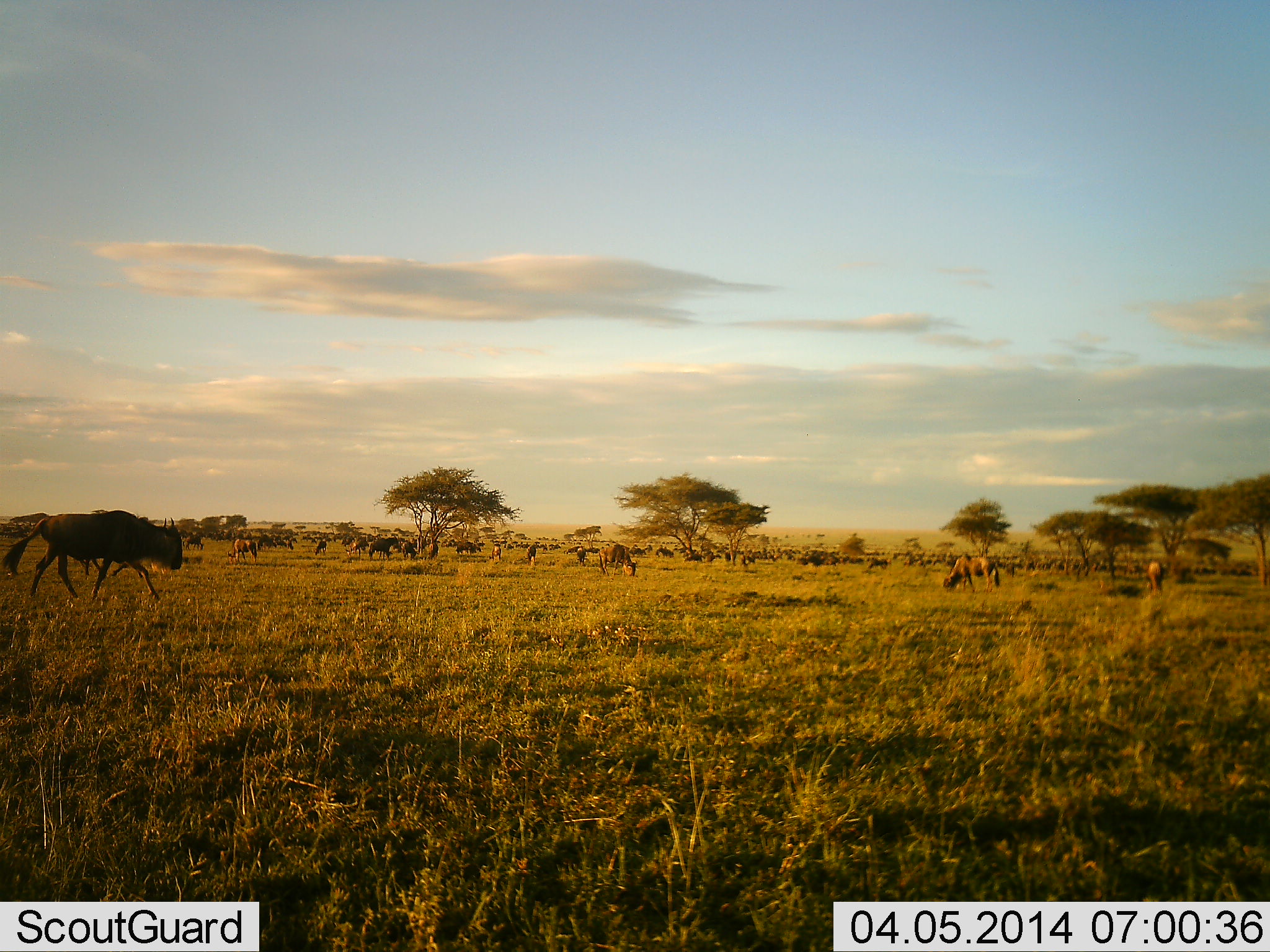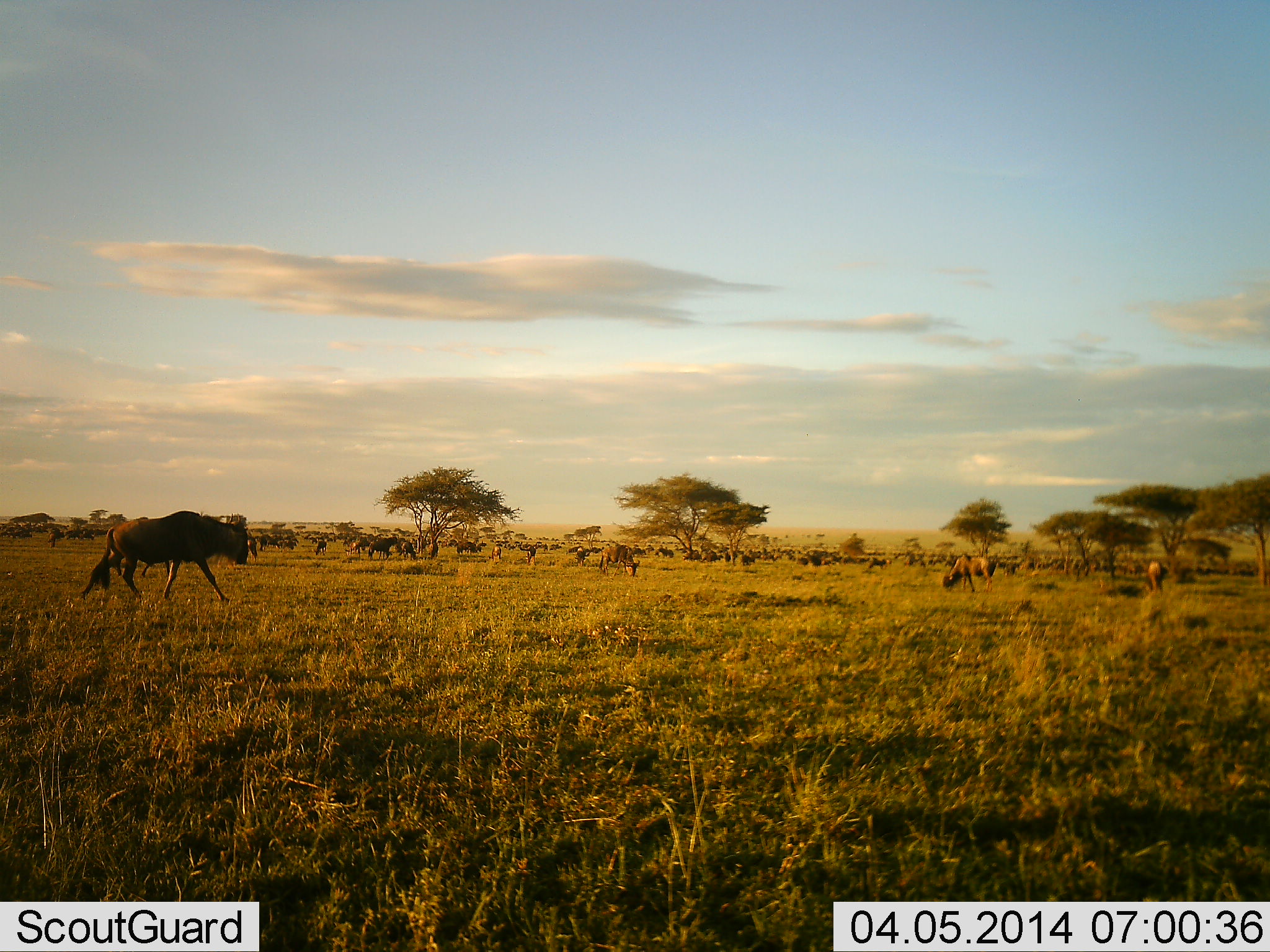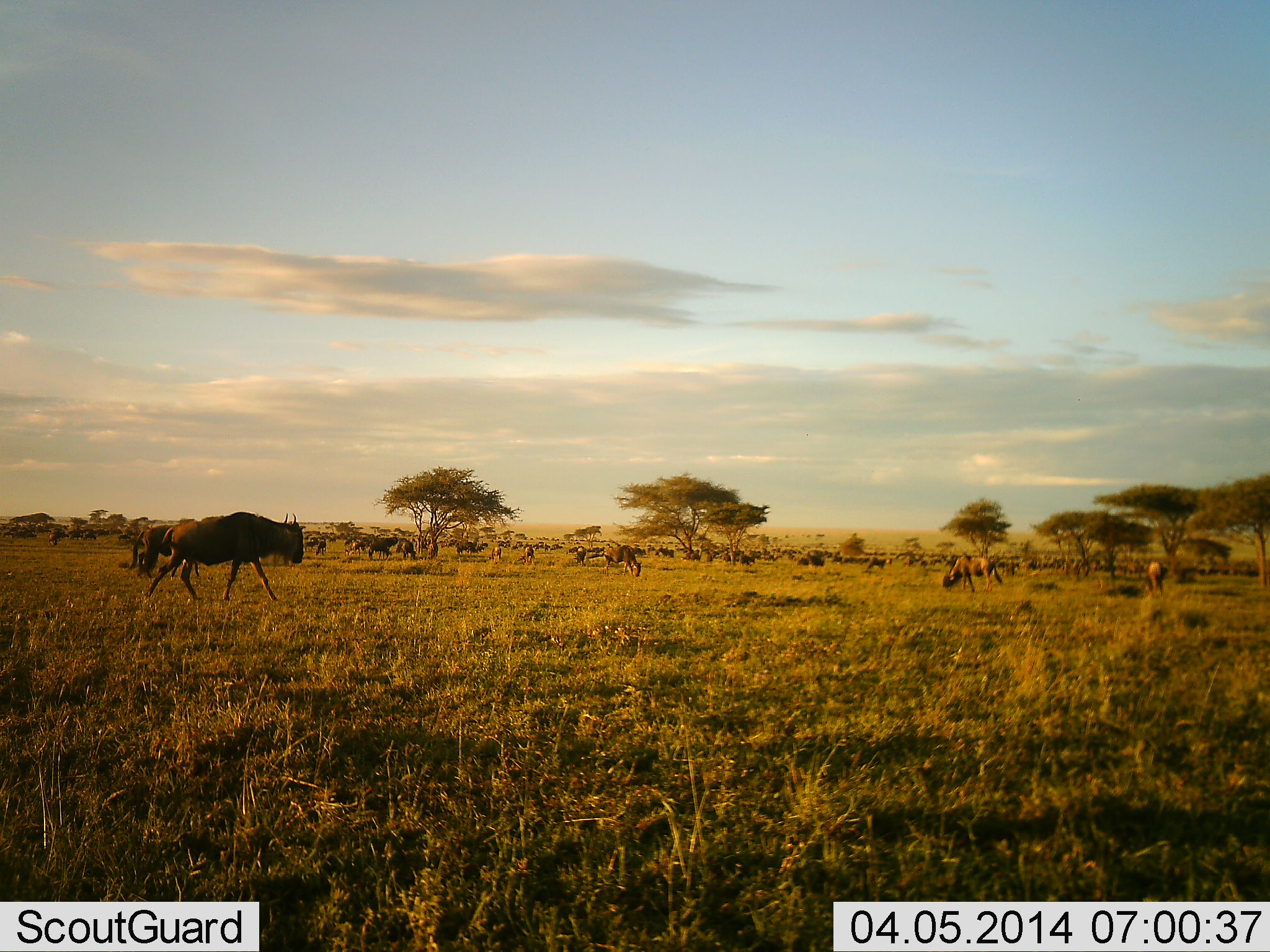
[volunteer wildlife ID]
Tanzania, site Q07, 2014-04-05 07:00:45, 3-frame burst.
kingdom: Animalia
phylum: Chordata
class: Mammalia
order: Artiodactyla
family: Bovidae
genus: Connochaetes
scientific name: Connochaetes taurinus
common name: blue wildebeest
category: wildebeest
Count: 51+.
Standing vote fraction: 40%.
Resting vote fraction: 30%.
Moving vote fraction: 90%.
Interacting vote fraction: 0%.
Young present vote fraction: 0%.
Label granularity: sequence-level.